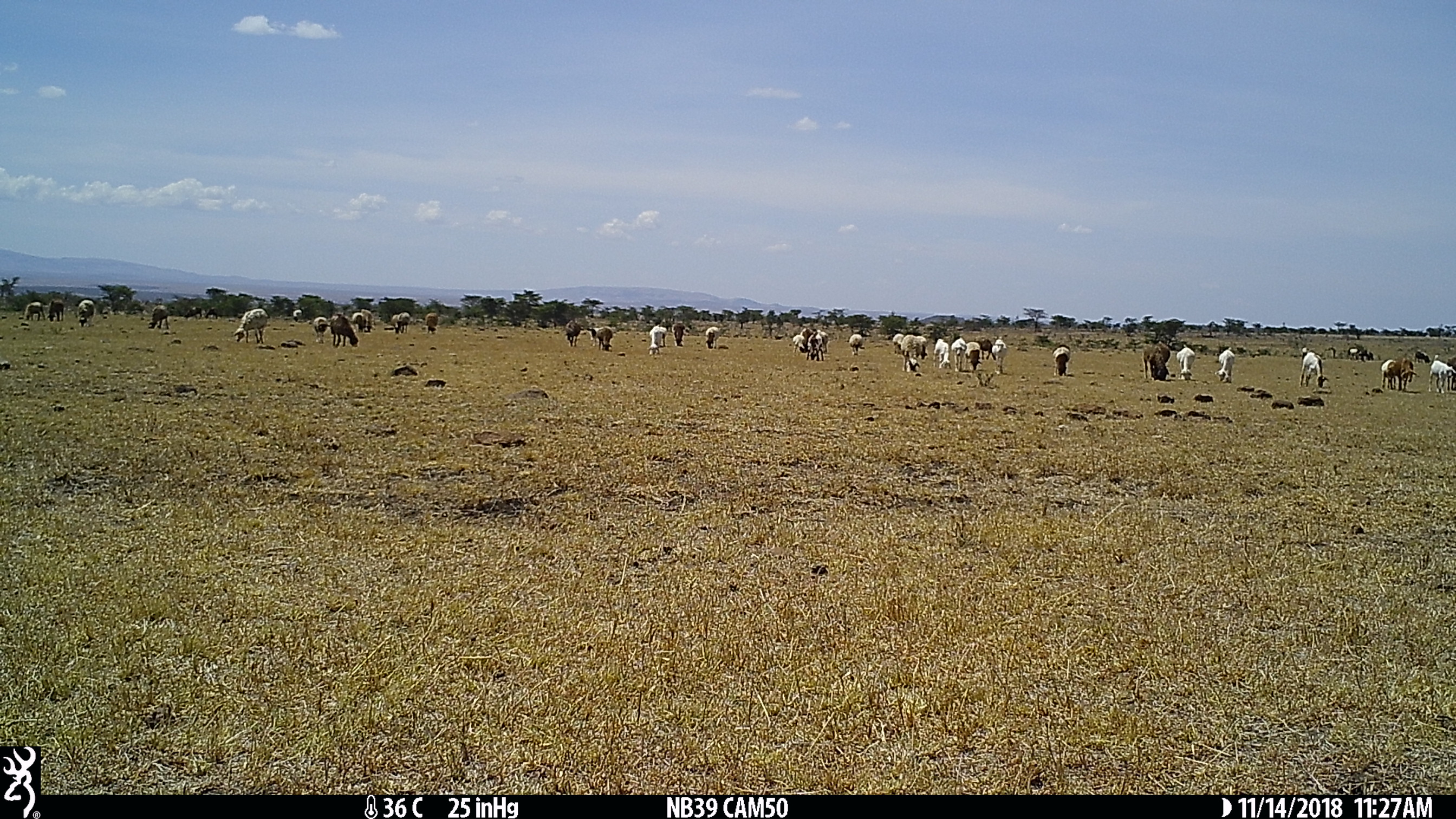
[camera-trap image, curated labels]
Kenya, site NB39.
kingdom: Animalia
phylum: Chordata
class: Mammalia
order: Artiodactyla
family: Bovidae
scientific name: Bovidae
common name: sheep or goat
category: shoat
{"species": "shoat (sheep or goat) (Bovidae)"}